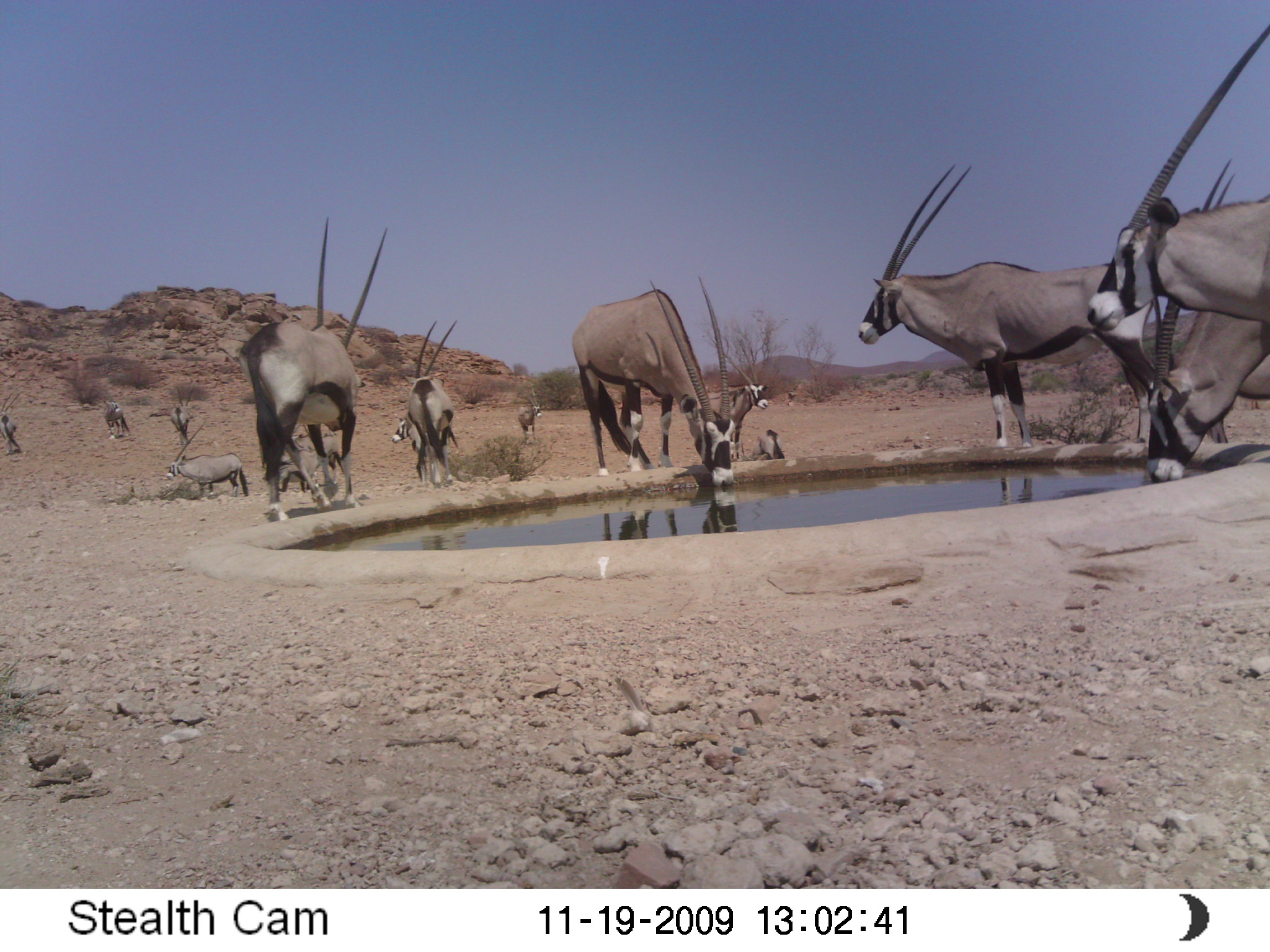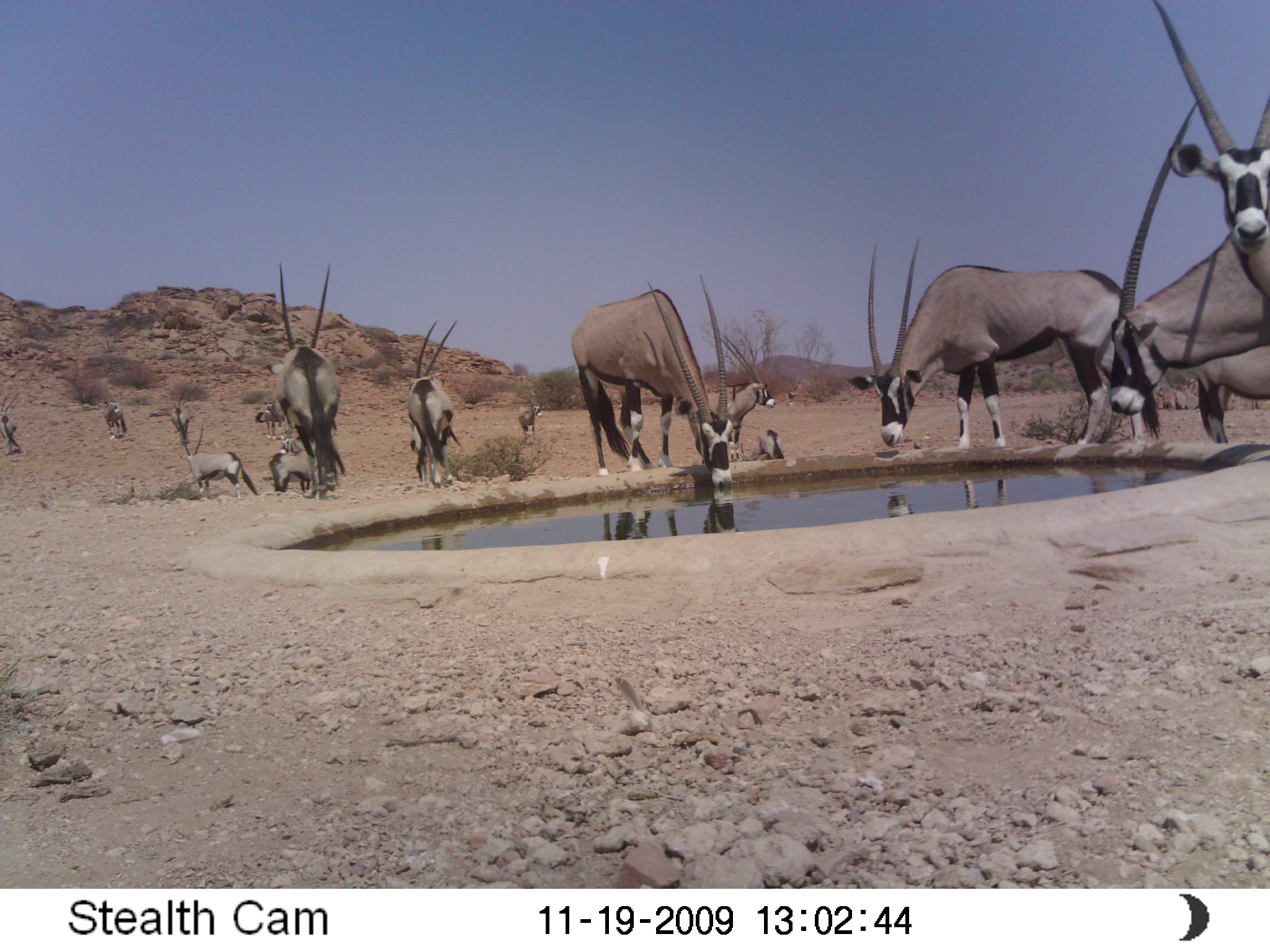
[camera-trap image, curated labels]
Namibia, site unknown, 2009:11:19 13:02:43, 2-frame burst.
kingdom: Animalia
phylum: Chordata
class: Mammalia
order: Artiodactyla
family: Bovidae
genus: Oryx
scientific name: Oryx gazella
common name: gemsbok